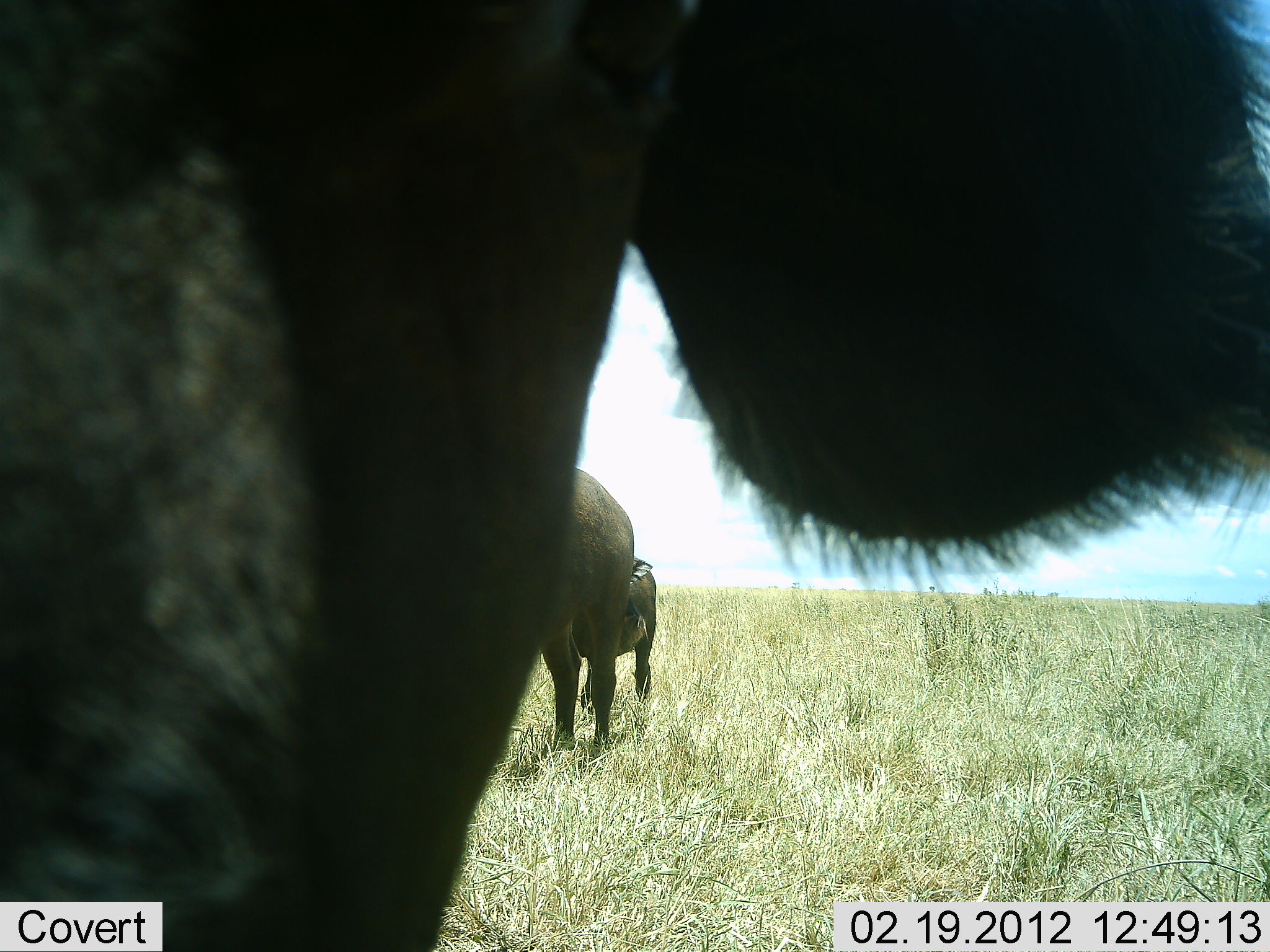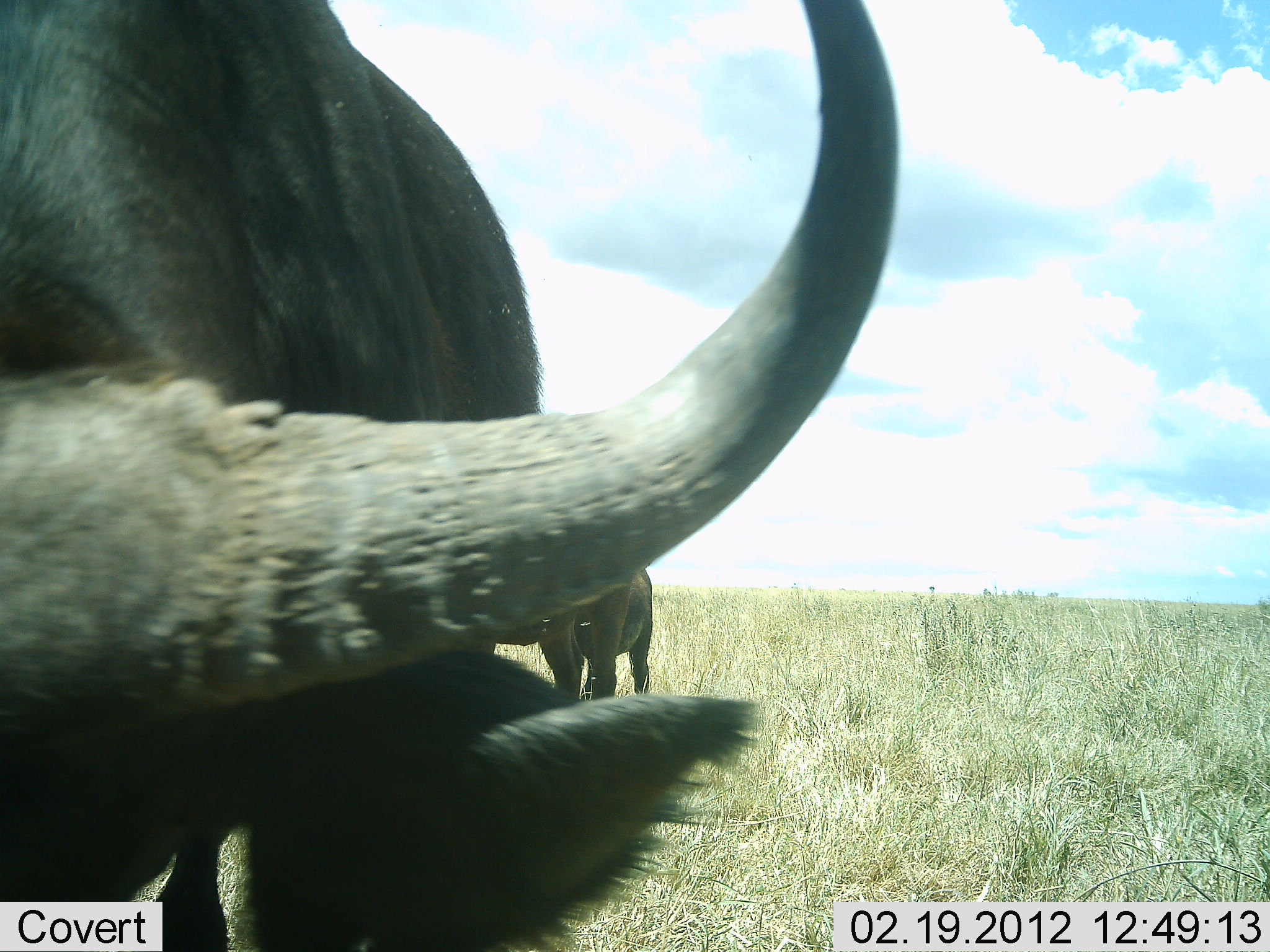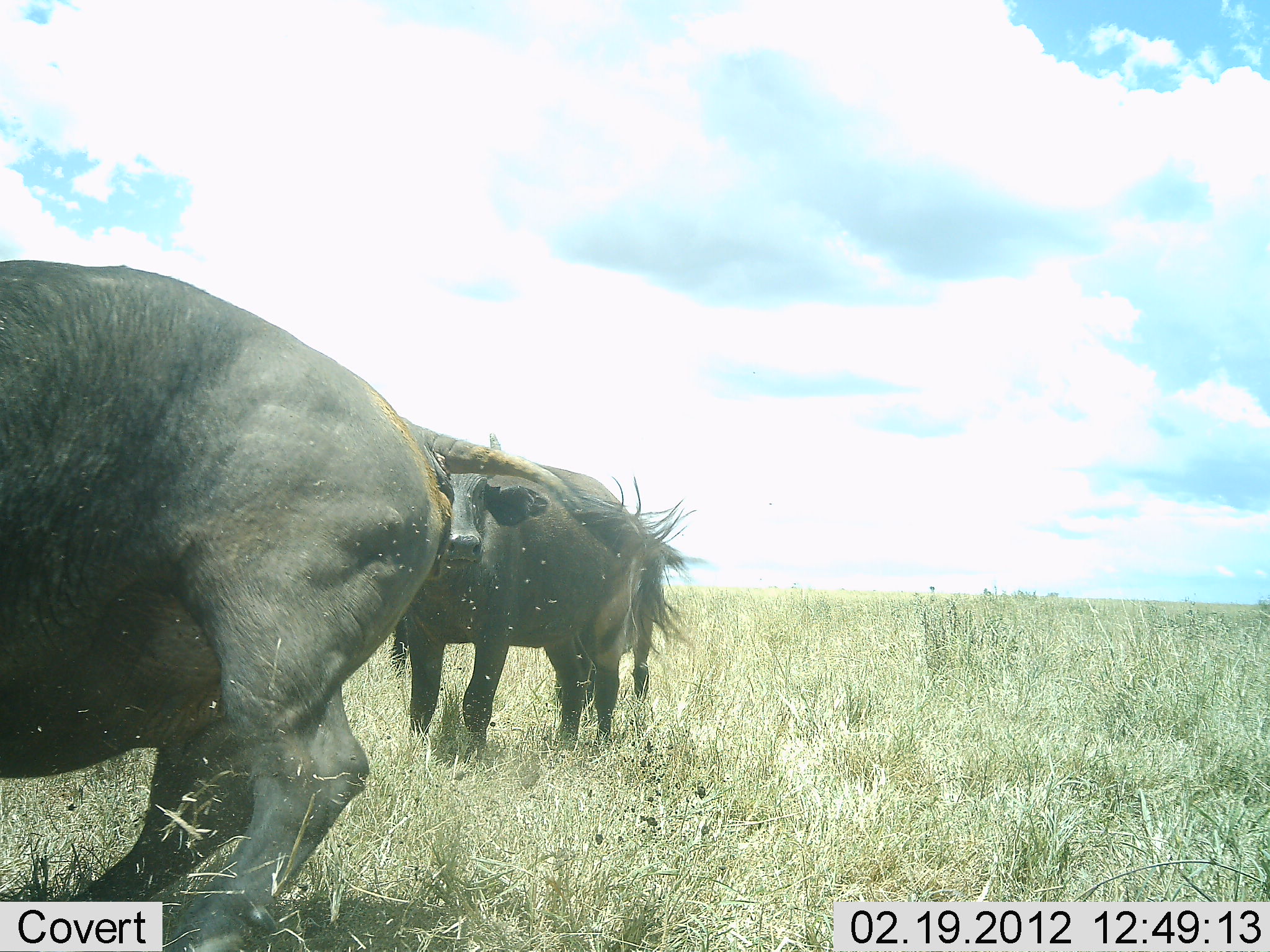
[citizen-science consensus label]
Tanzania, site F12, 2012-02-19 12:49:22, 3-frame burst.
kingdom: Animalia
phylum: Chordata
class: Mammalia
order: Artiodactyla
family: Bovidae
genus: Syncerus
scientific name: Syncerus caffer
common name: cape buffalo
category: buffalo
Buffalo (cape buffalo) (Syncerus caffer), count 3. Behavior (volunteer vote fractions): standing 77%, resting 0%, moving 54%, interacting 0%. Young present (vote fraction): 15%. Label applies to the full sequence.